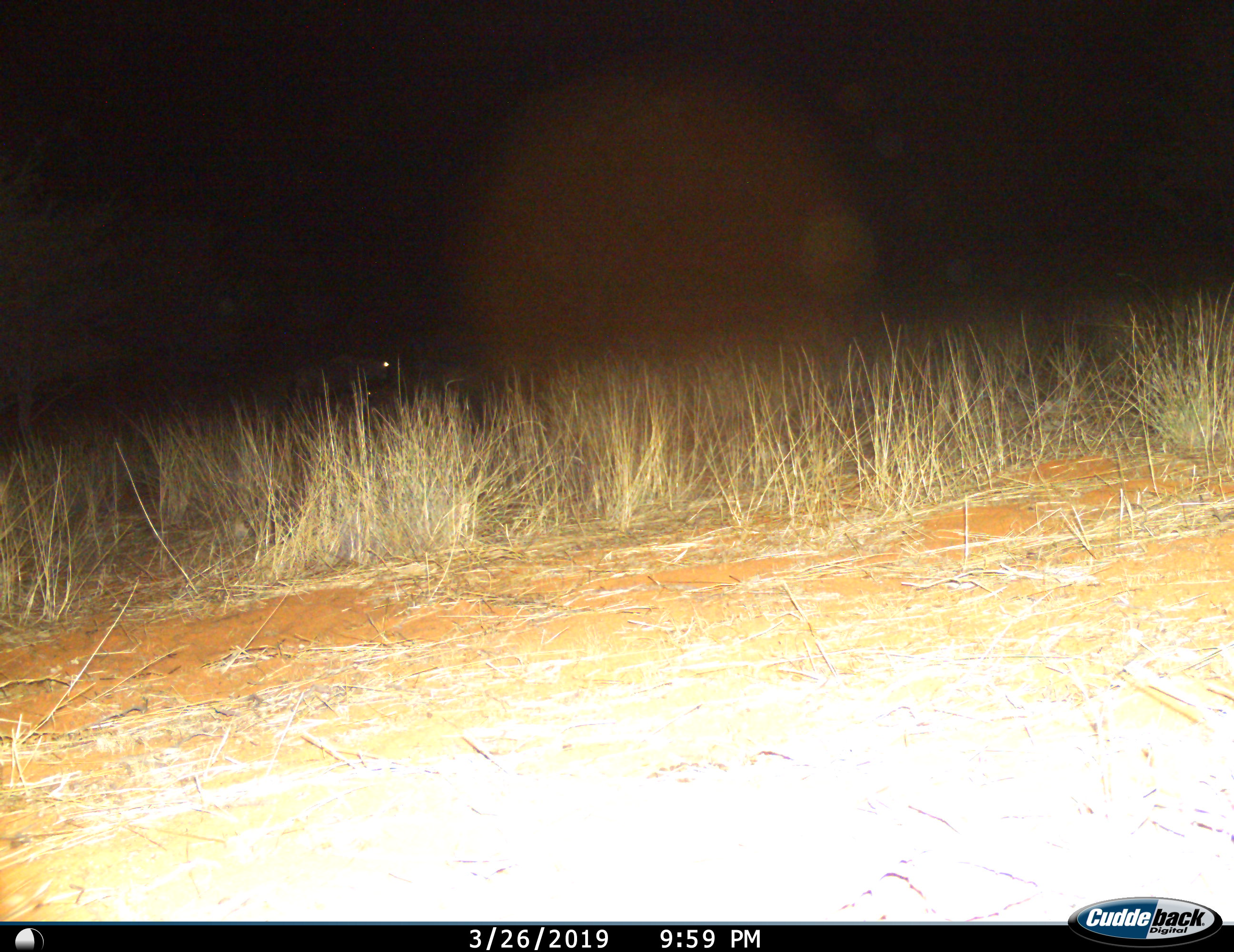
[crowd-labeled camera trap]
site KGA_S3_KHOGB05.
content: unidentified animal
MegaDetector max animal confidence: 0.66